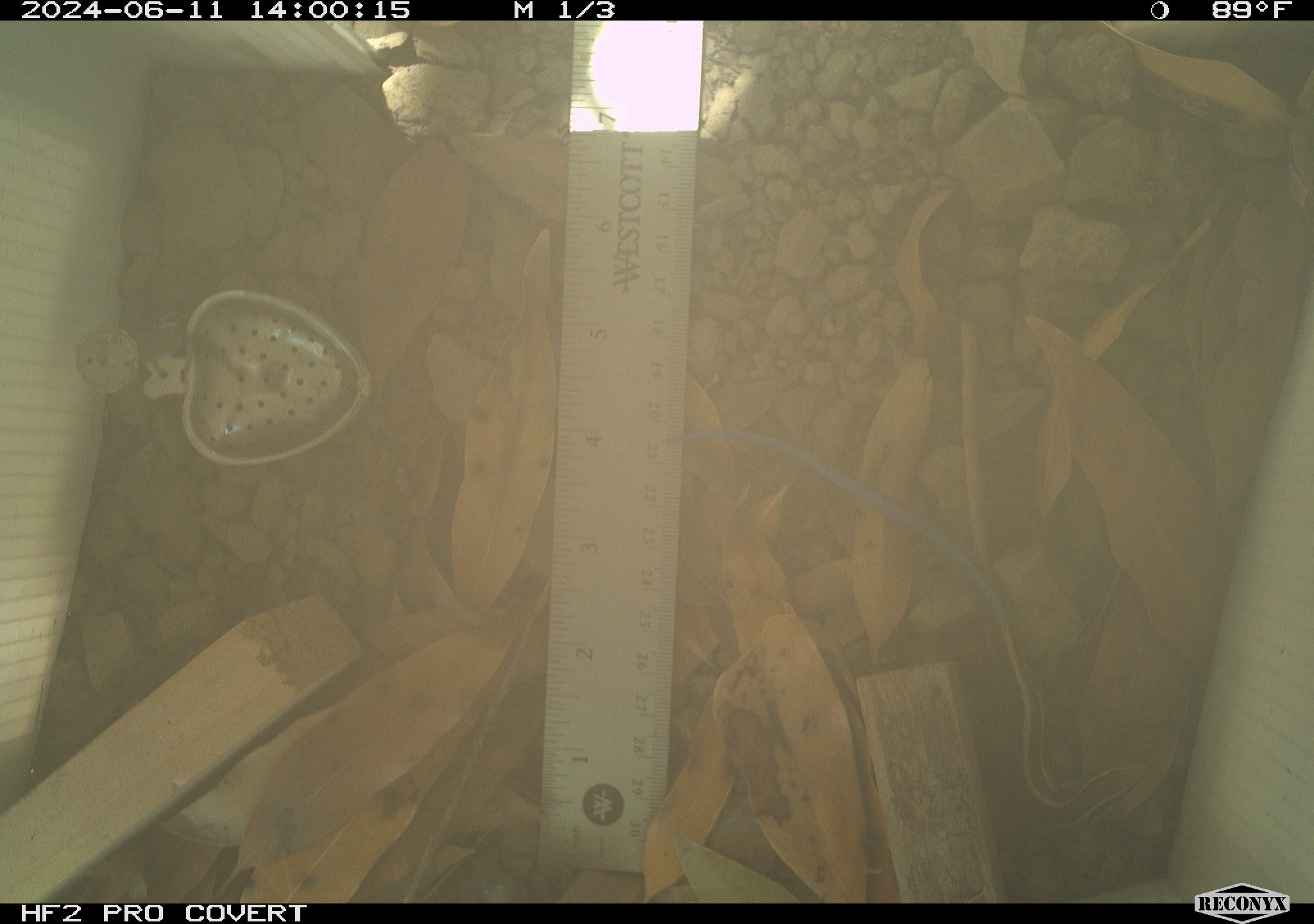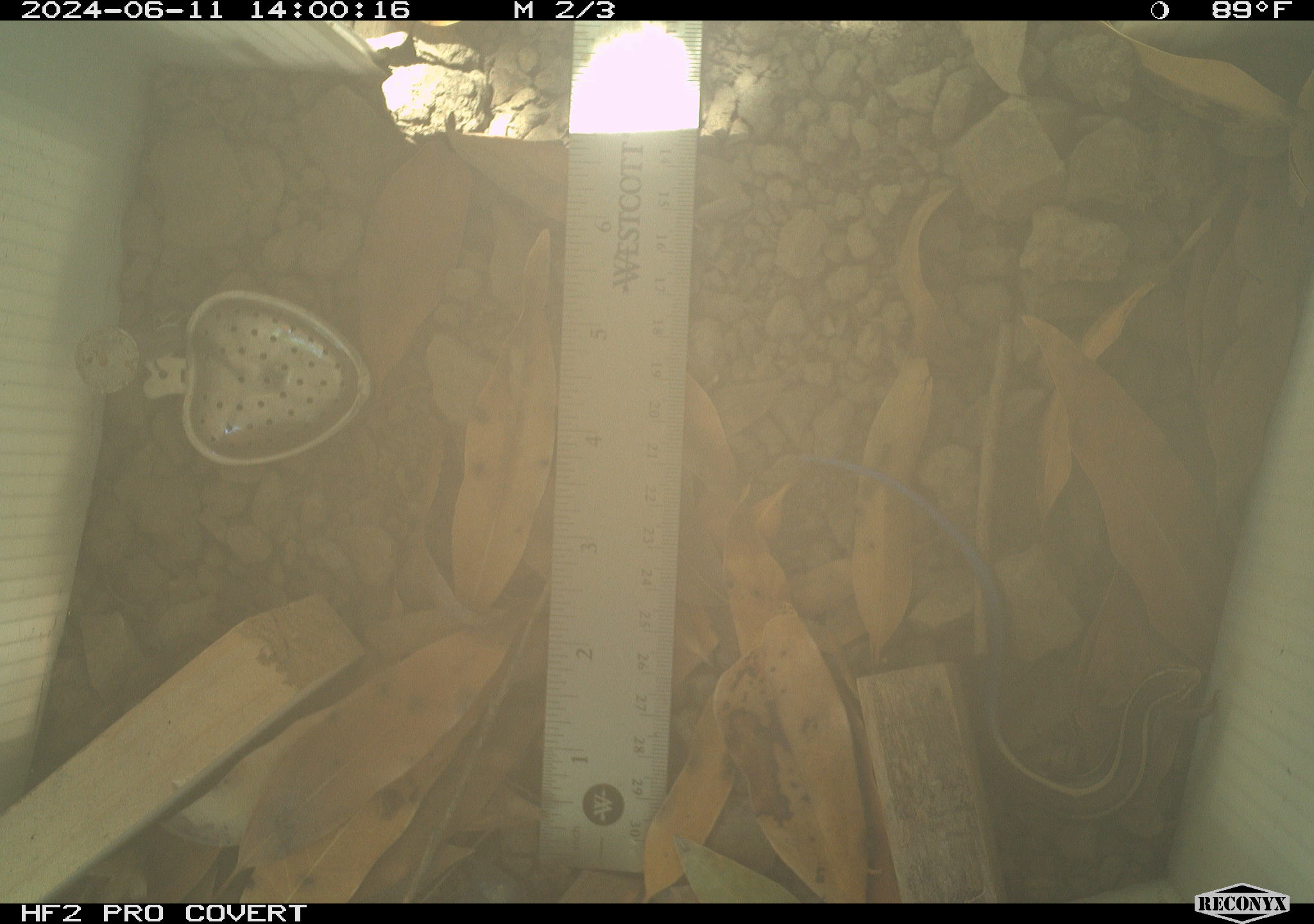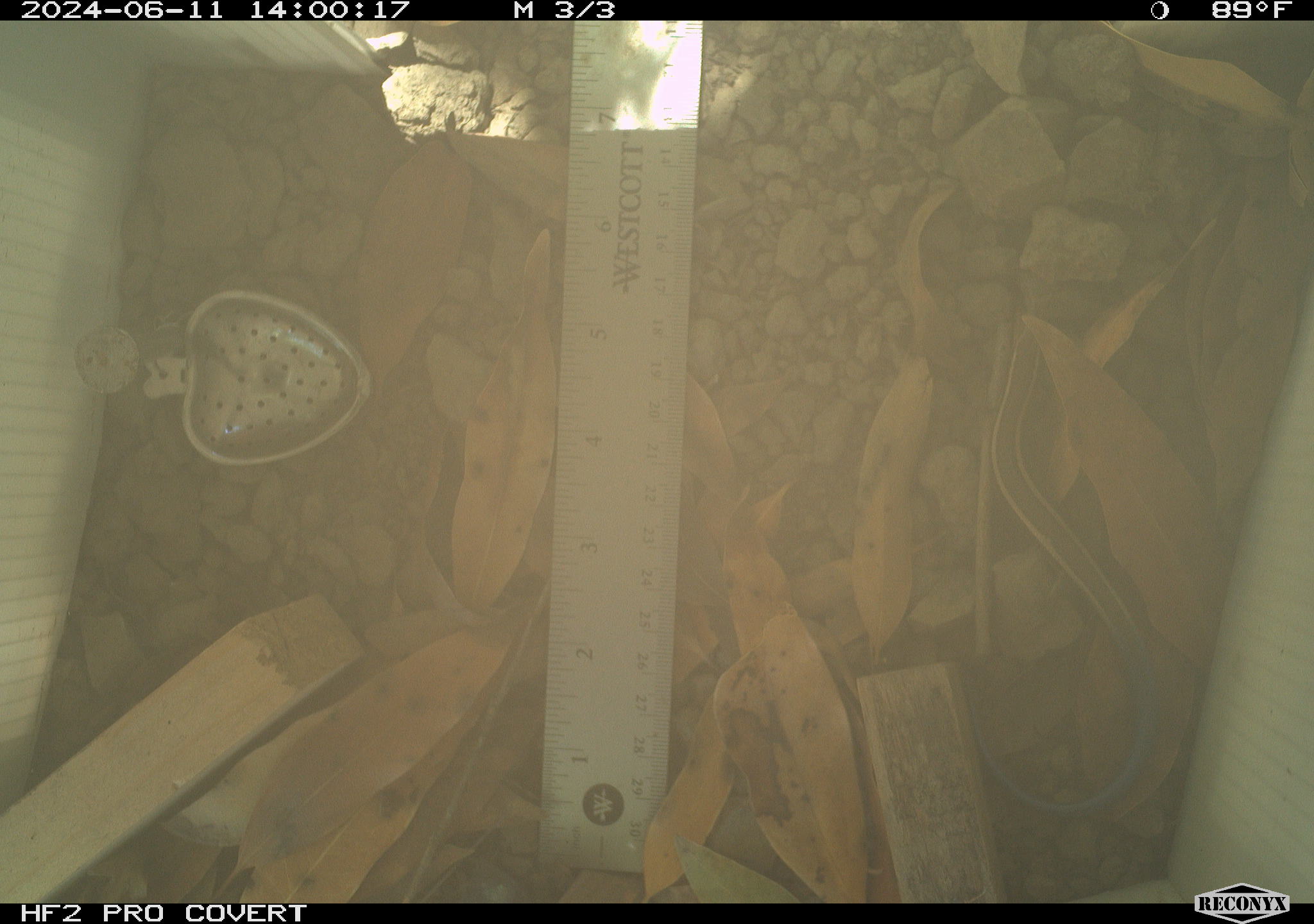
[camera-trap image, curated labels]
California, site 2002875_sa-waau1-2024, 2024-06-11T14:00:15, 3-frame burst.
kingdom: Animalia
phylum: Chordata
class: Reptilia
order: Squamata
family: Scincidae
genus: Plestiodon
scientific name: Plestiodon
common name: blue-tailed skinks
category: plestiodon species